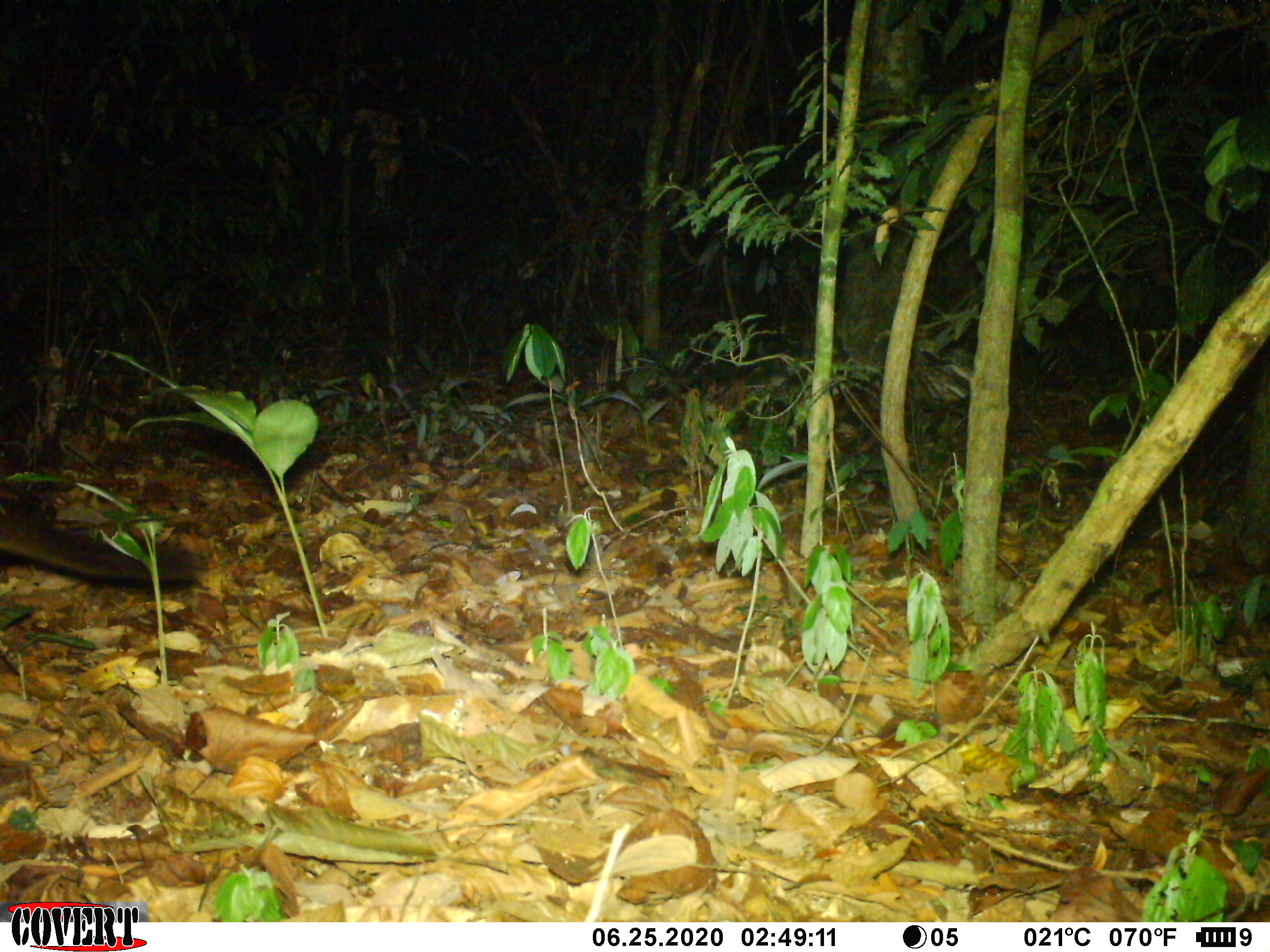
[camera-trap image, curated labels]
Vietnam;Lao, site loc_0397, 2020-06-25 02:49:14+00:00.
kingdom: Animalia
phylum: Chordata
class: Mammalia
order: Carnivora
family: Viverridae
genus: Paguma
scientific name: Paguma larvata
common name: masked palm civet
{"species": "masked palm civet (Paguma larvata)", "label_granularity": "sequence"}